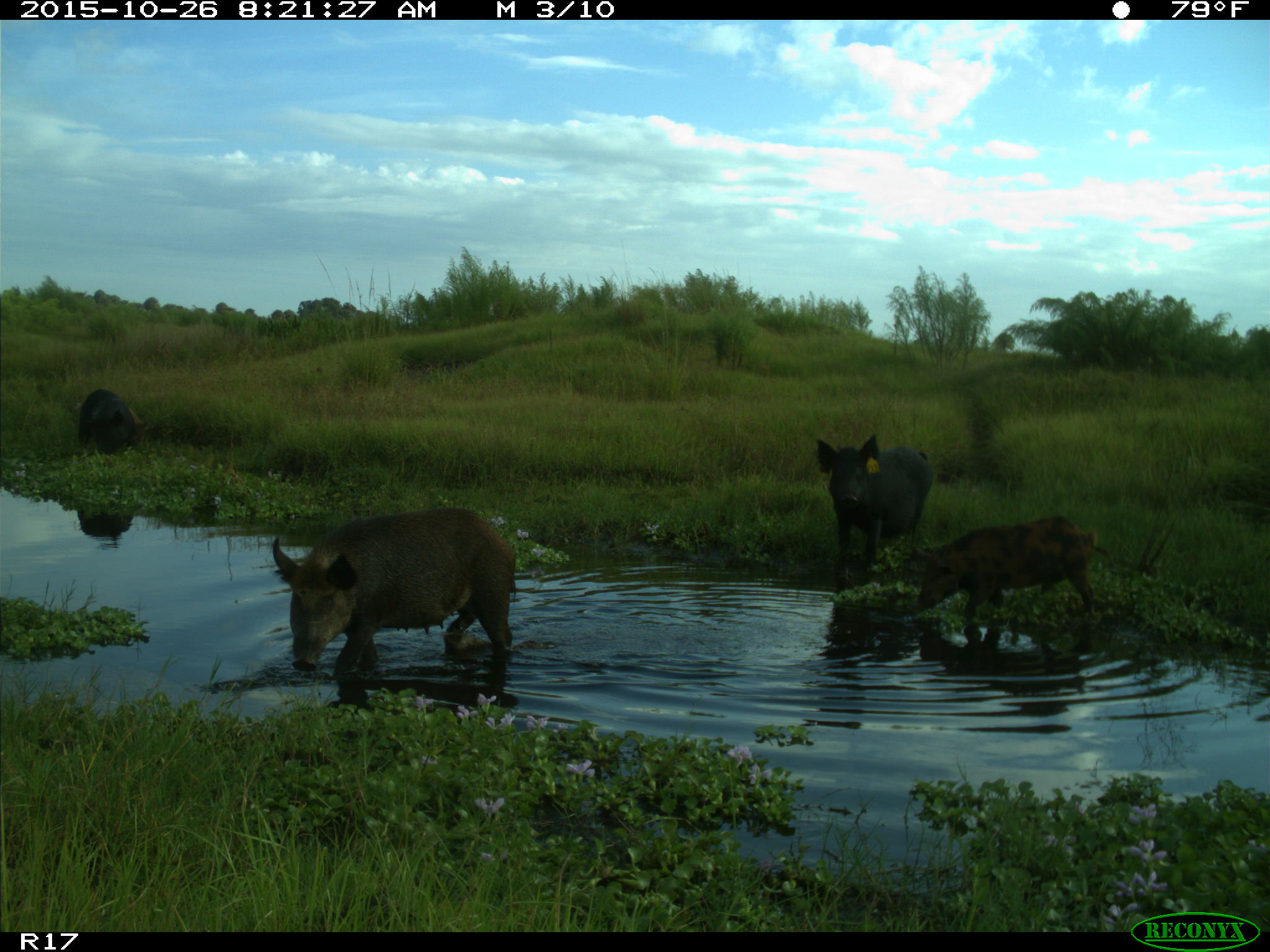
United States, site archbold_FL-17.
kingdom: Animalia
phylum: Chordata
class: Mammalia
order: Artiodactyla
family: Suidae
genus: Sus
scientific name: Sus scrofa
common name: wild boar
Sus scrofa (wild boar).